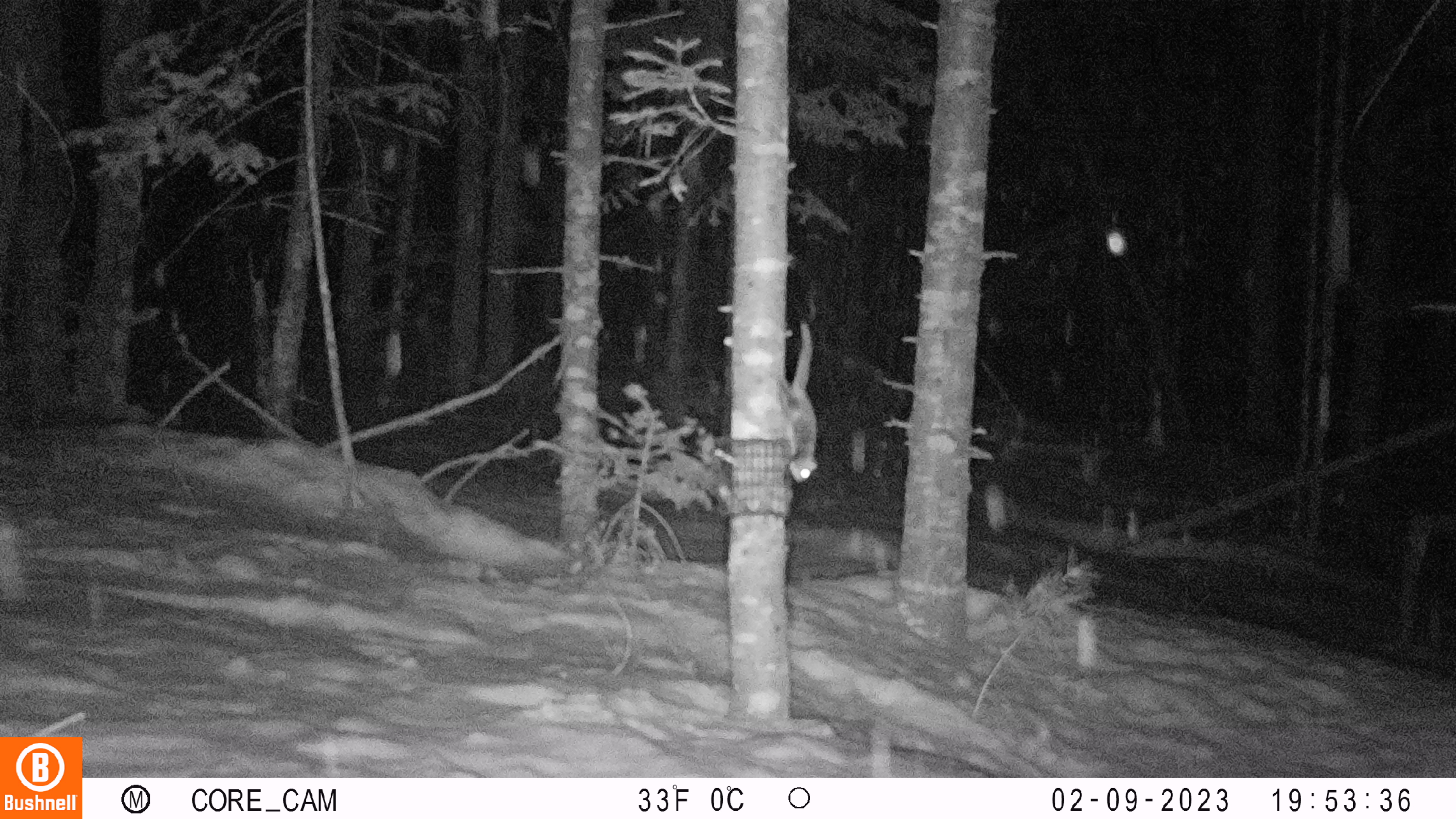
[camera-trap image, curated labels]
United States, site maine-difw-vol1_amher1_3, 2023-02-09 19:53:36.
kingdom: Animalia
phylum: Chordata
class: Mammalia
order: Rodentia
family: Sciuridae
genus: Glaucomys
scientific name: Glaucomys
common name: flying squirrel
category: flying squirrel sp.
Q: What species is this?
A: Flying squirrel sp. (flying squirrel) (Glaucomys).